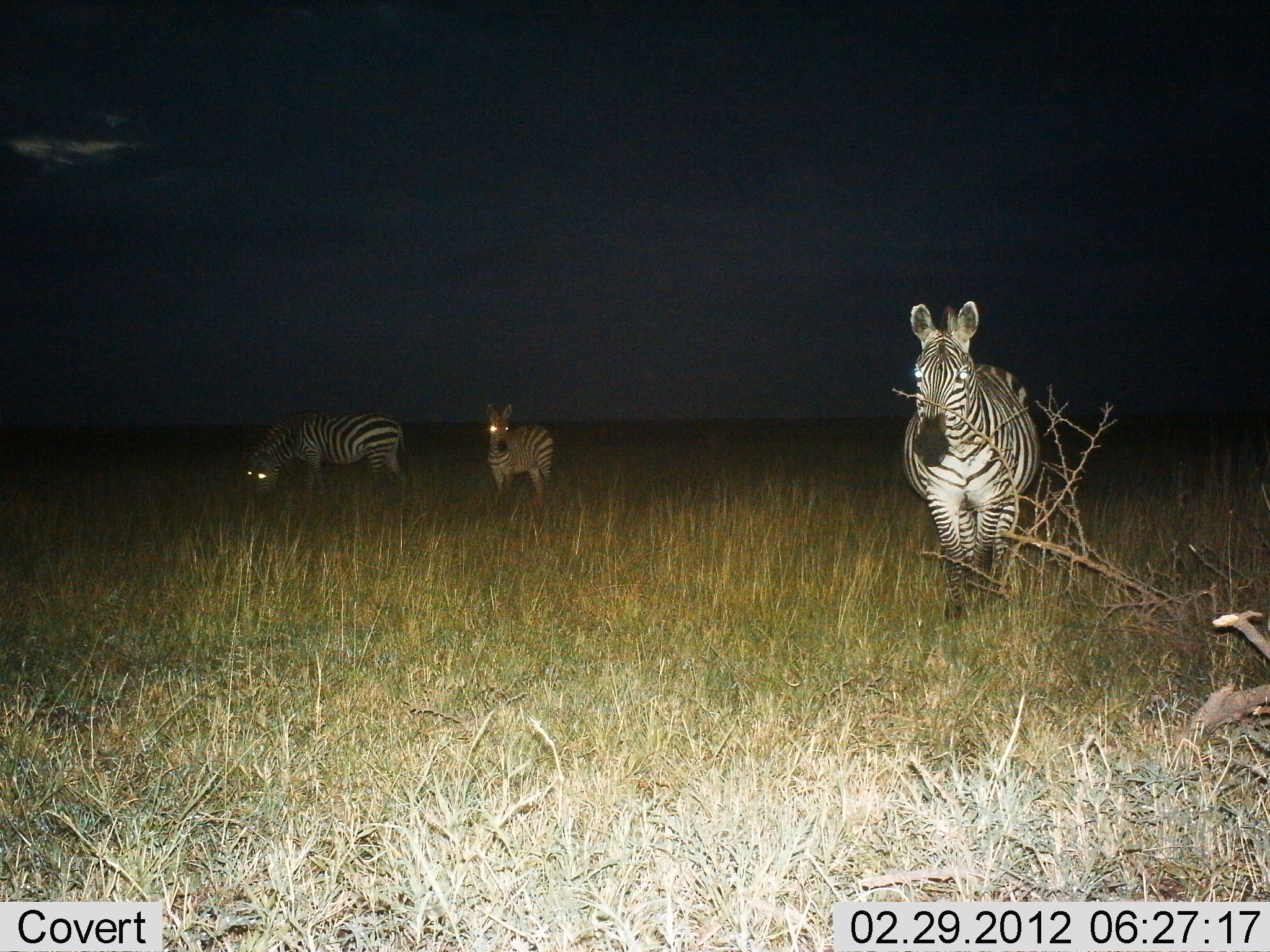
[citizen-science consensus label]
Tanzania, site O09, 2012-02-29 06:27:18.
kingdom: Animalia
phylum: Chordata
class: Mammalia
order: Perissodactyla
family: Equidae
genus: Equus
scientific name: Equus quagga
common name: plains zebra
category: zebra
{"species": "zebra (plains zebra) (Equus quagga)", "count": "3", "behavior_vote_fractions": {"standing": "83%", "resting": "0%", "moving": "17%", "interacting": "0%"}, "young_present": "8%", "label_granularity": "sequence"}